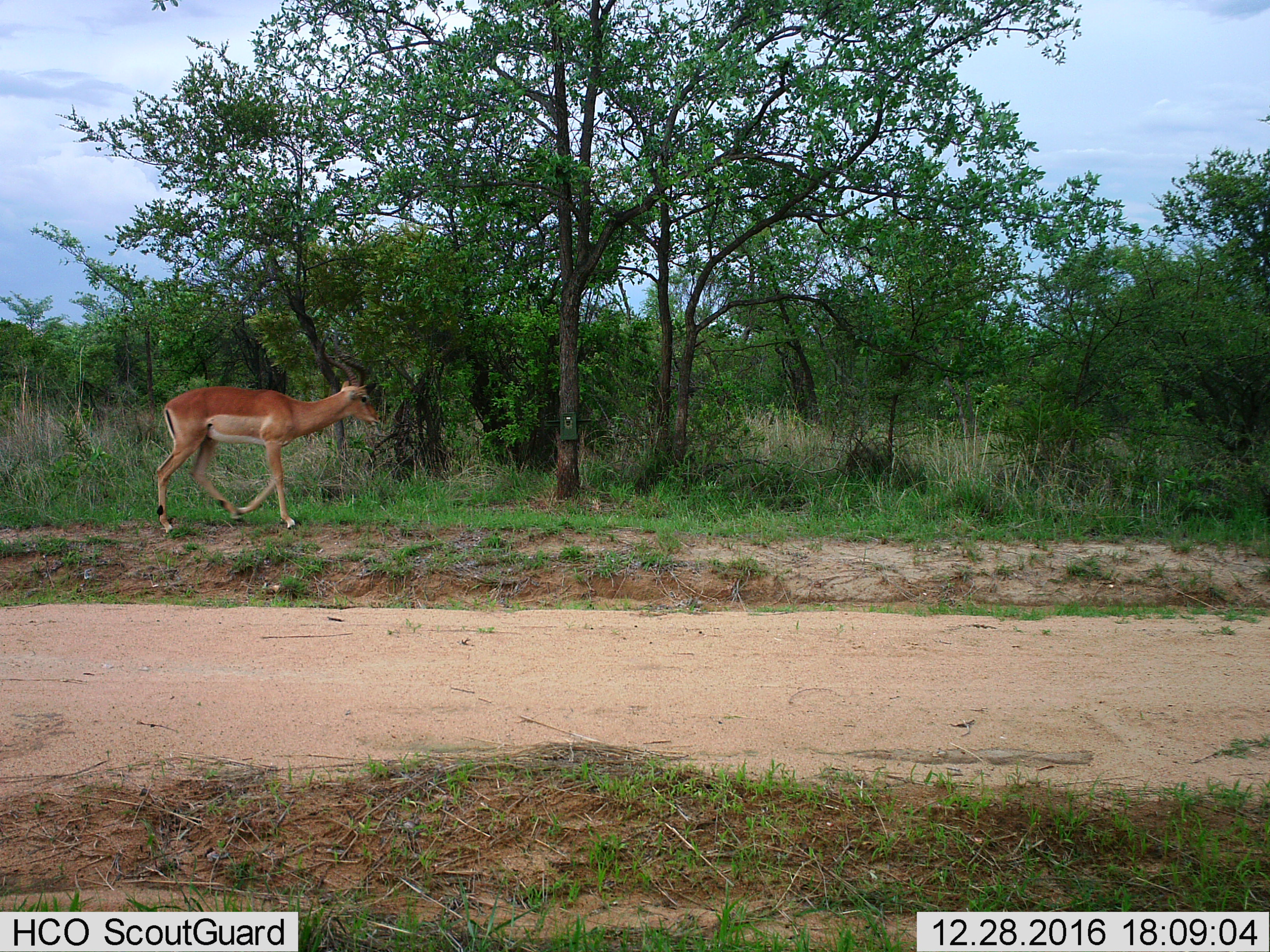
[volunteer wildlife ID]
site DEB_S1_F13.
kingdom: Animalia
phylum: Chordata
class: Mammalia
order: Artiodactyla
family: Bovidae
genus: Aepyceros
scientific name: Aepyceros melampus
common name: impala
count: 1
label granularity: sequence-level